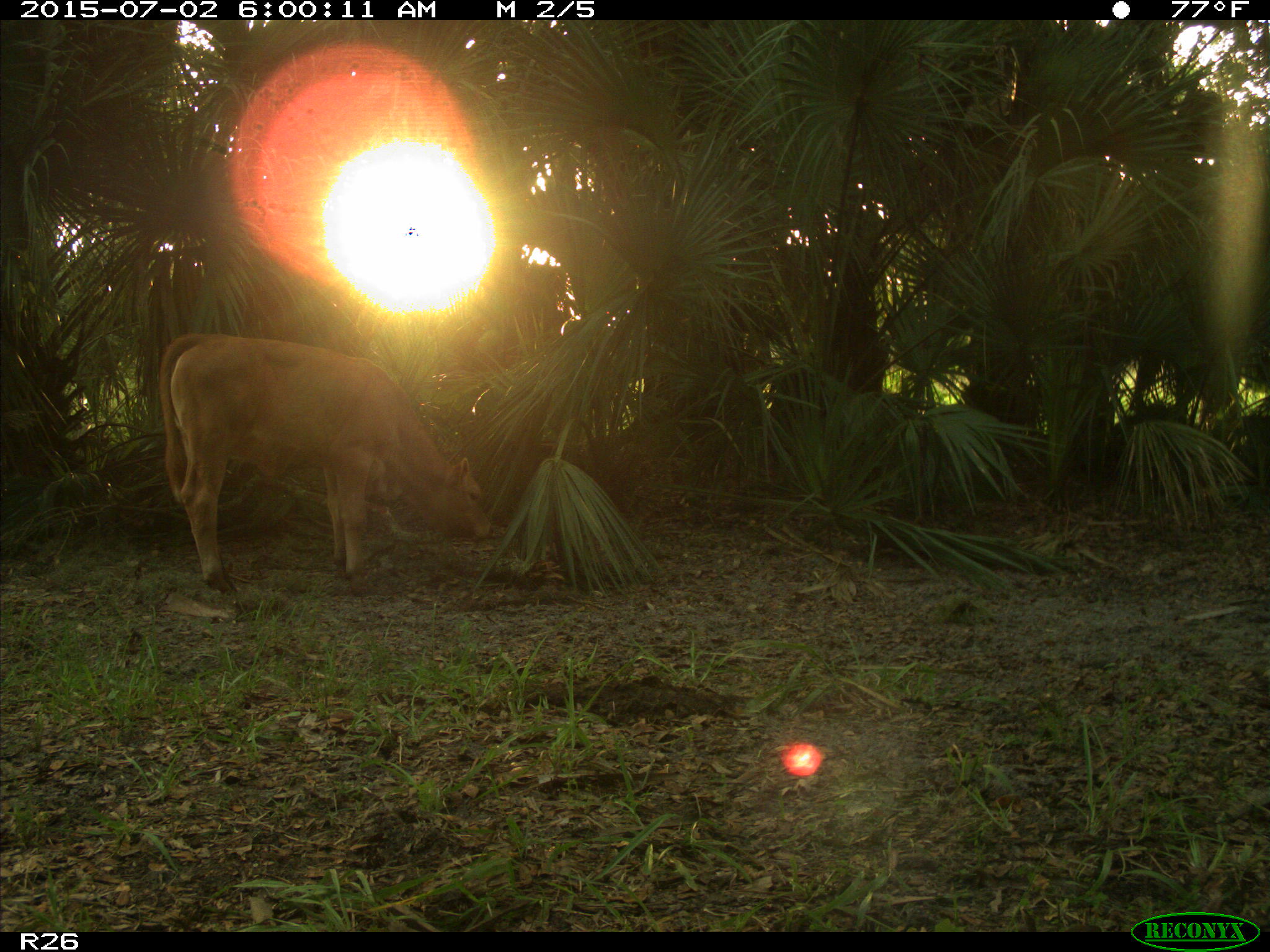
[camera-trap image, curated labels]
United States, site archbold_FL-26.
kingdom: Animalia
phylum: Chordata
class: Mammalia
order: Artiodactyla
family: Bovidae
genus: Bos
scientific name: Bos taurus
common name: domestic cow